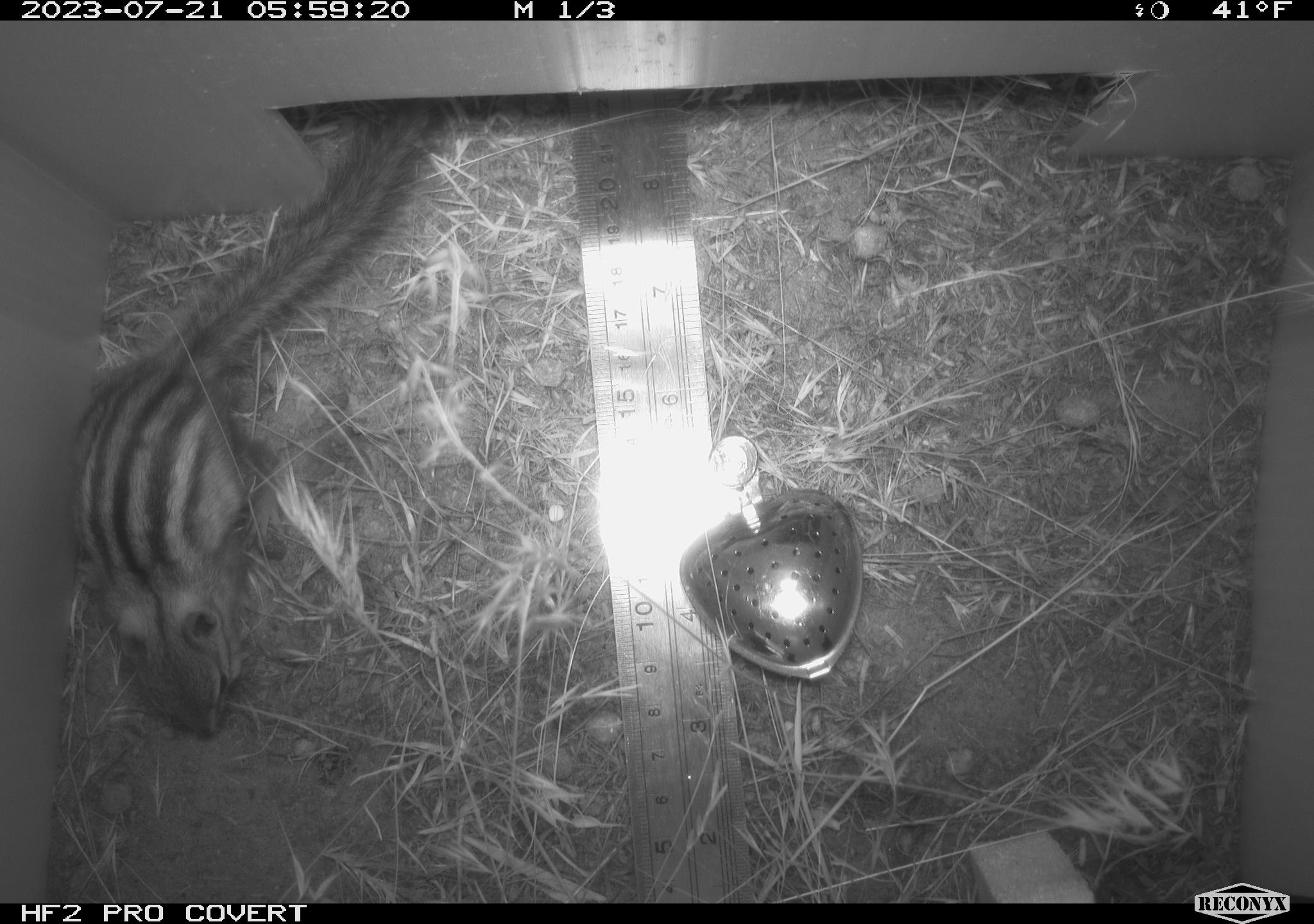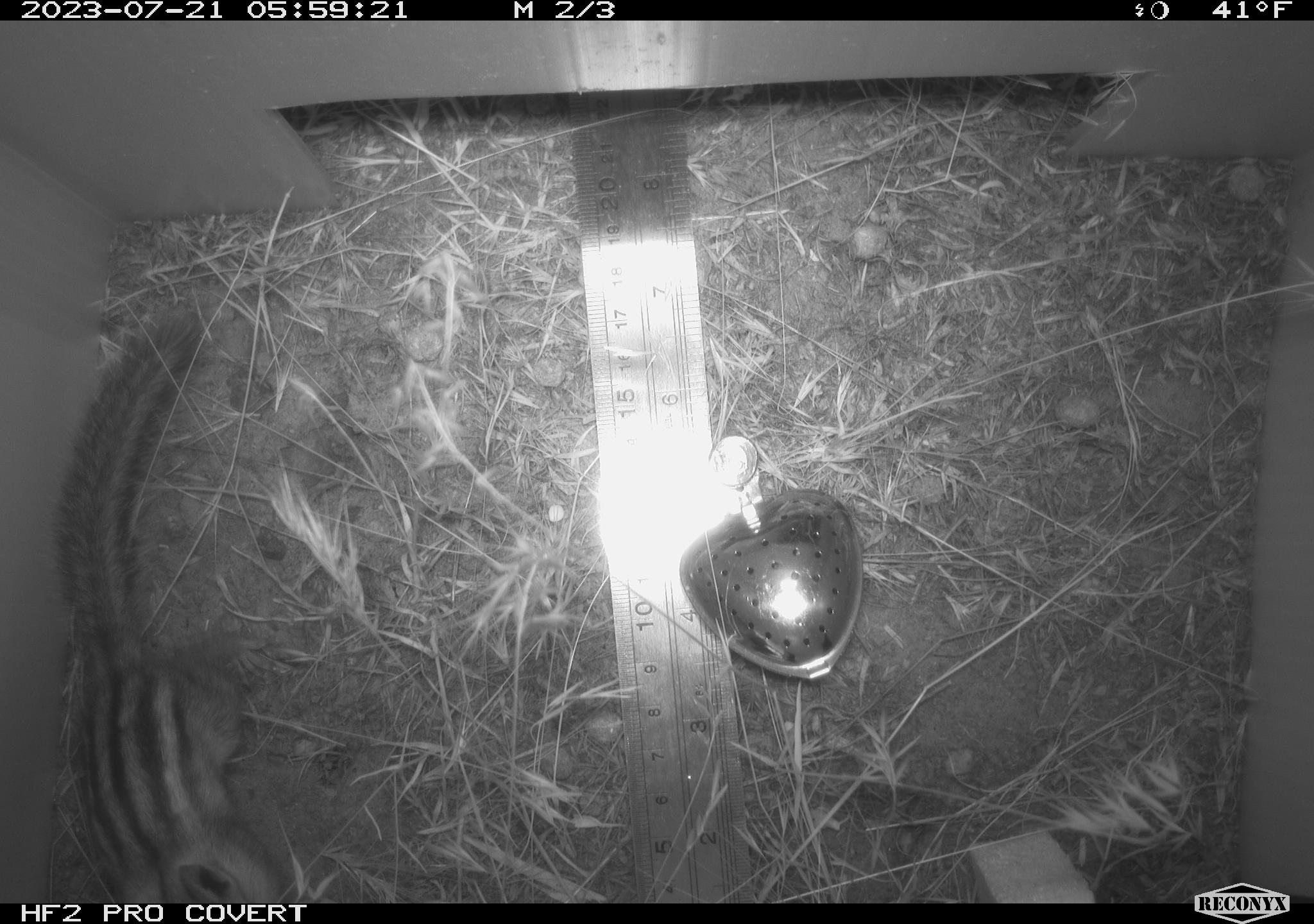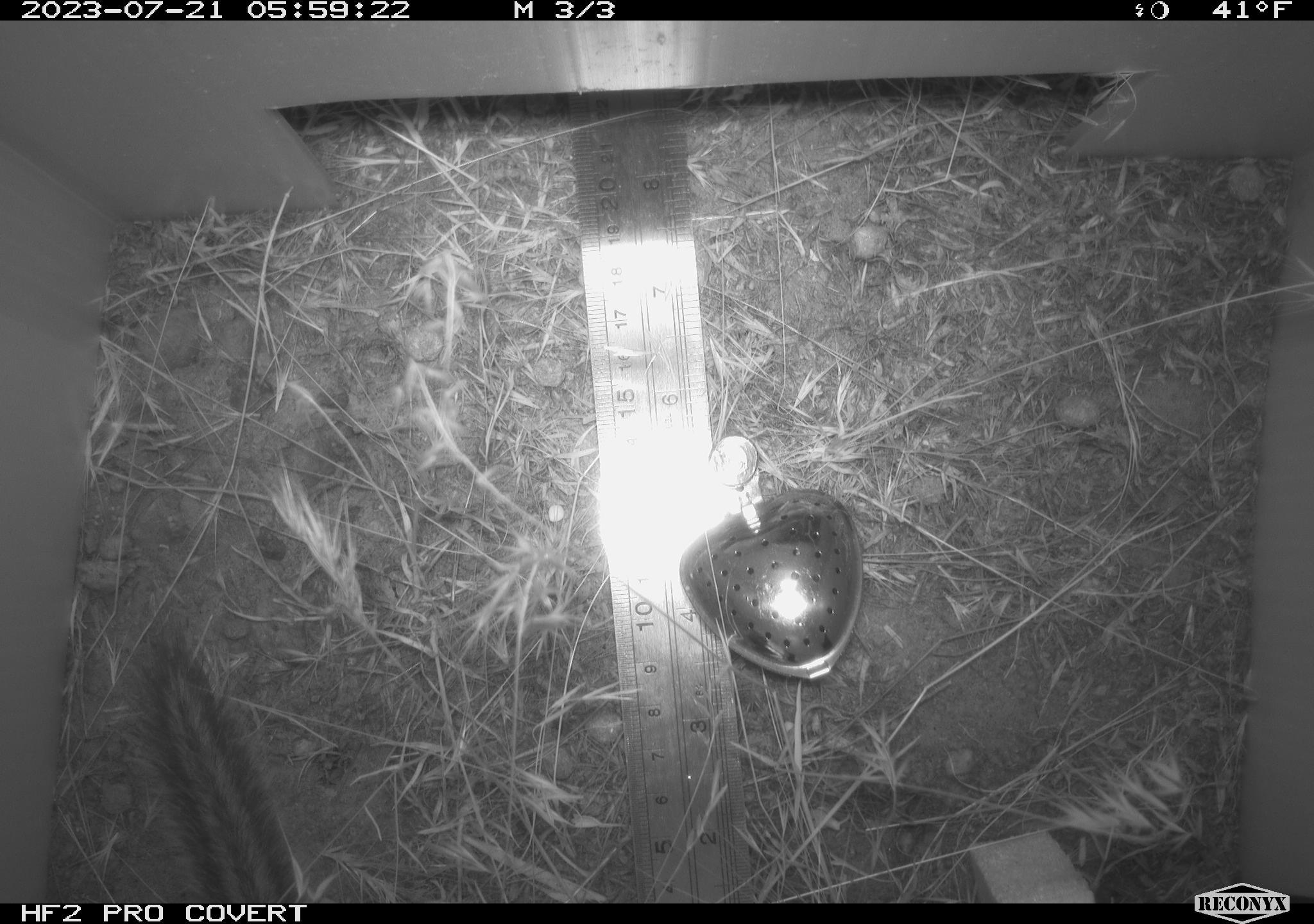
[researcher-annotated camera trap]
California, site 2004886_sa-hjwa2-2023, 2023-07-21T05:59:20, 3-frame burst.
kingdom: Animalia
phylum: Chordata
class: Mammalia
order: Rodentia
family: Sciuridae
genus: Neotamias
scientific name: Neotamias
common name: western chipmunks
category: neotamias species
Neotamias species (western chipmunks) (Neotamias).